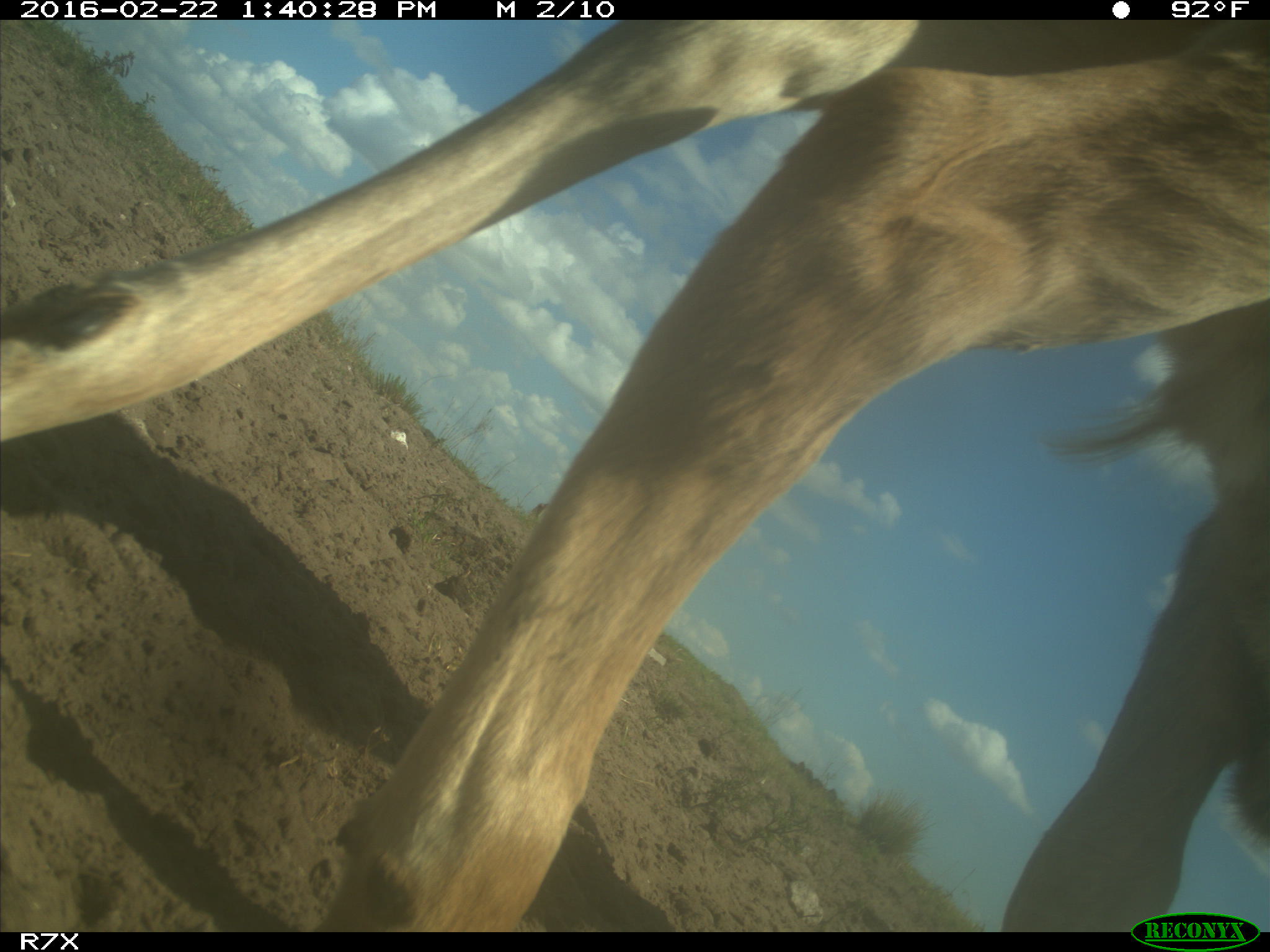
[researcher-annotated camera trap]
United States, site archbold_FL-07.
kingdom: Animalia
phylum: Chordata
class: Mammalia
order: Artiodactyla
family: Bovidae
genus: Bos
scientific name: Bos taurus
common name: domestic cow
Bos taurus (domestic cow).